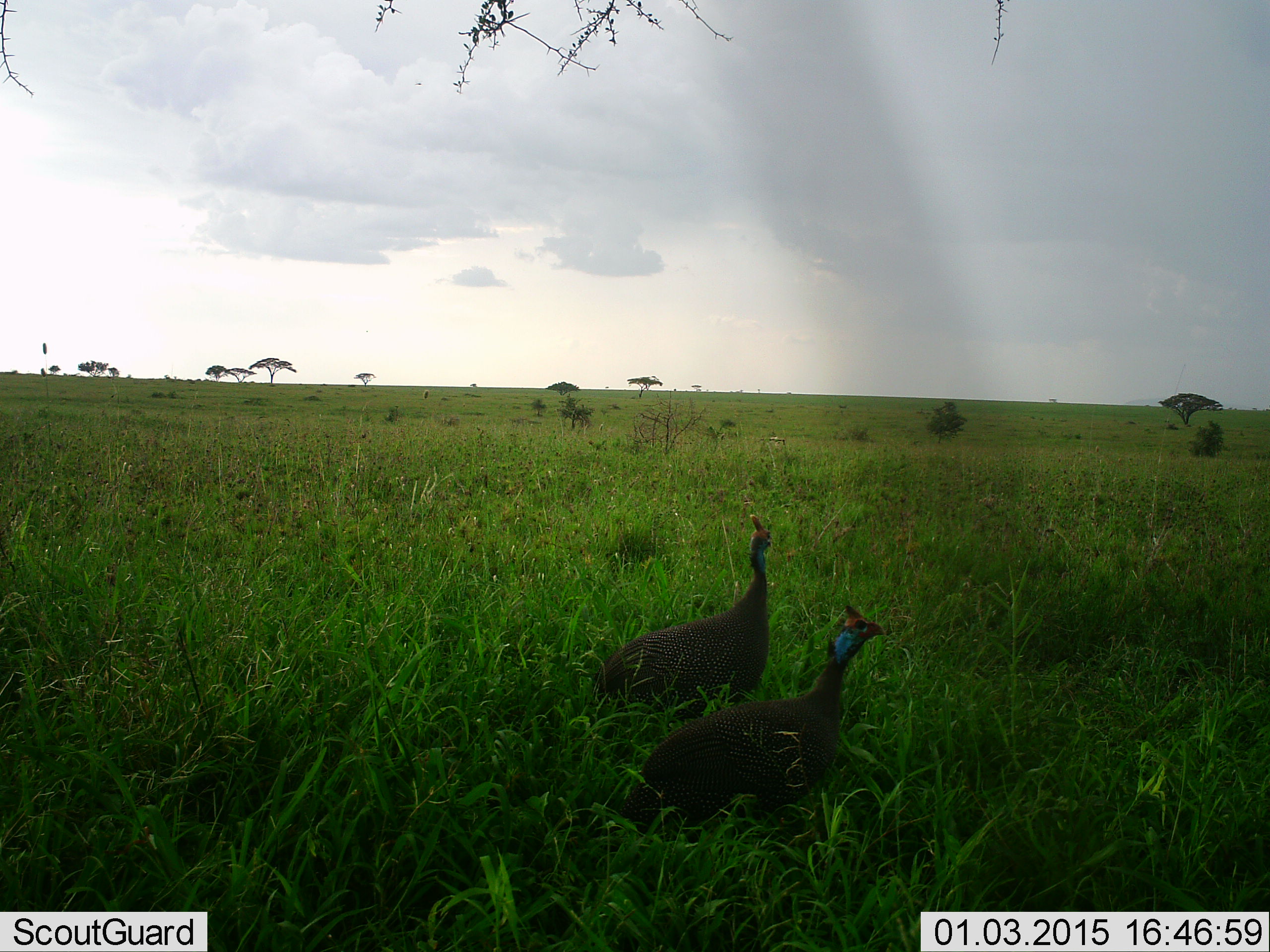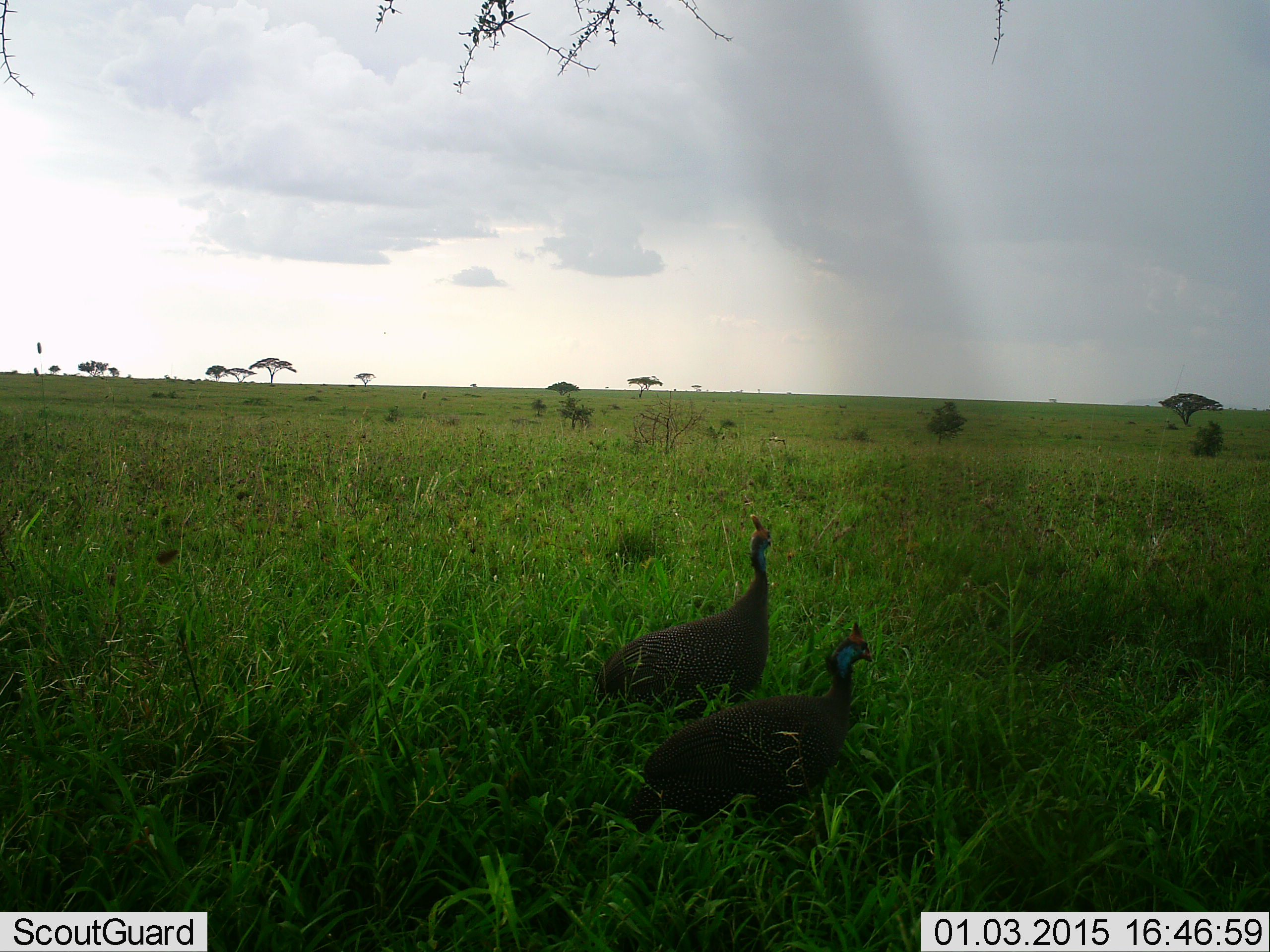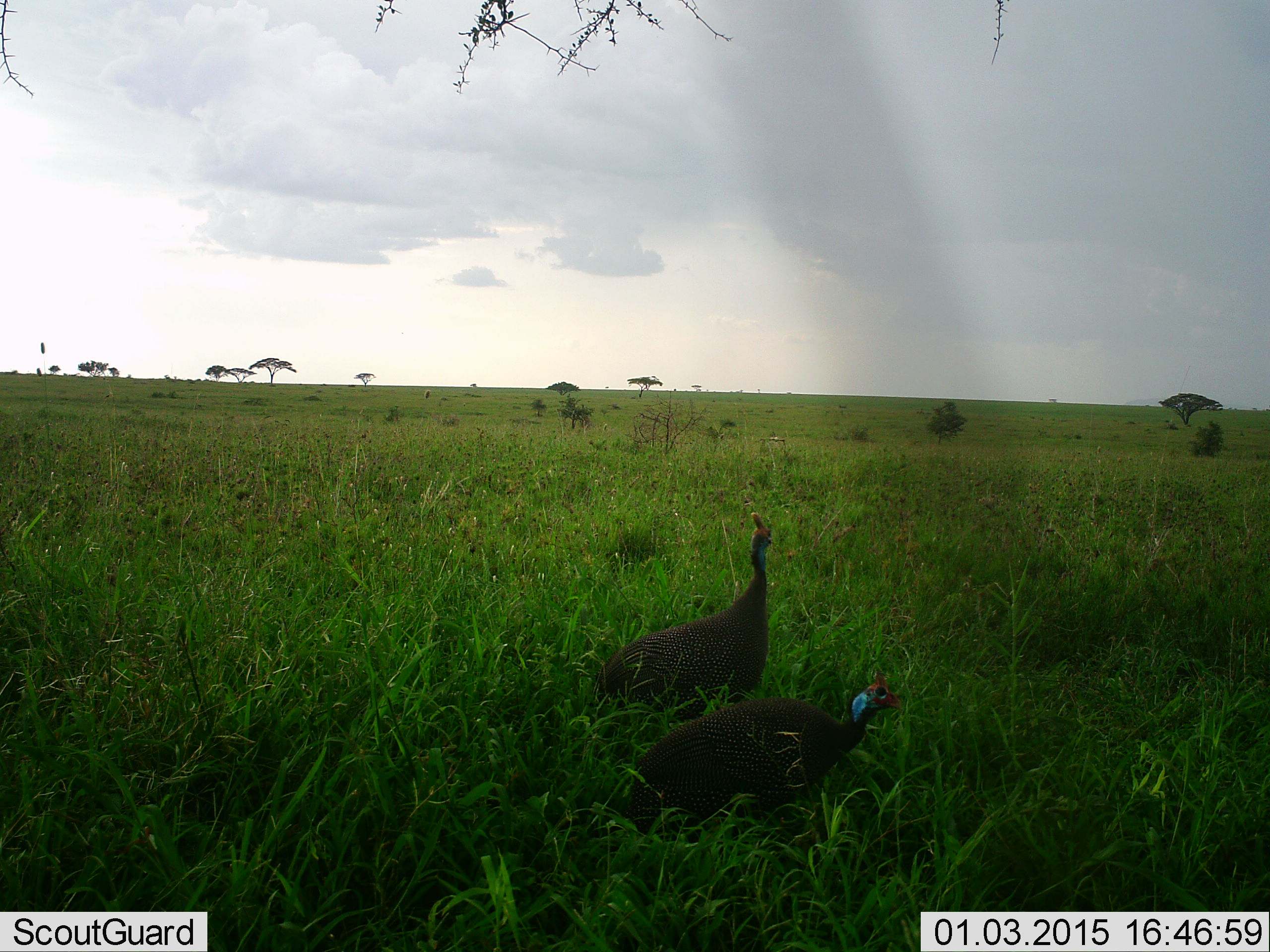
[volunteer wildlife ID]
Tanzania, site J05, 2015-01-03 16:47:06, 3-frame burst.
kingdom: Animalia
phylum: Chordata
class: Aves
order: Galliformes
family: Numididae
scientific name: Numididae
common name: guinea fowl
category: guineafowl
Guineafowl (guinea fowl) (Numididae), count 2. Behavior (volunteer vote fractions): standing 91%, resting 9%, moving 9%, interacting 0%. Young present (vote fraction): 0%. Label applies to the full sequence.